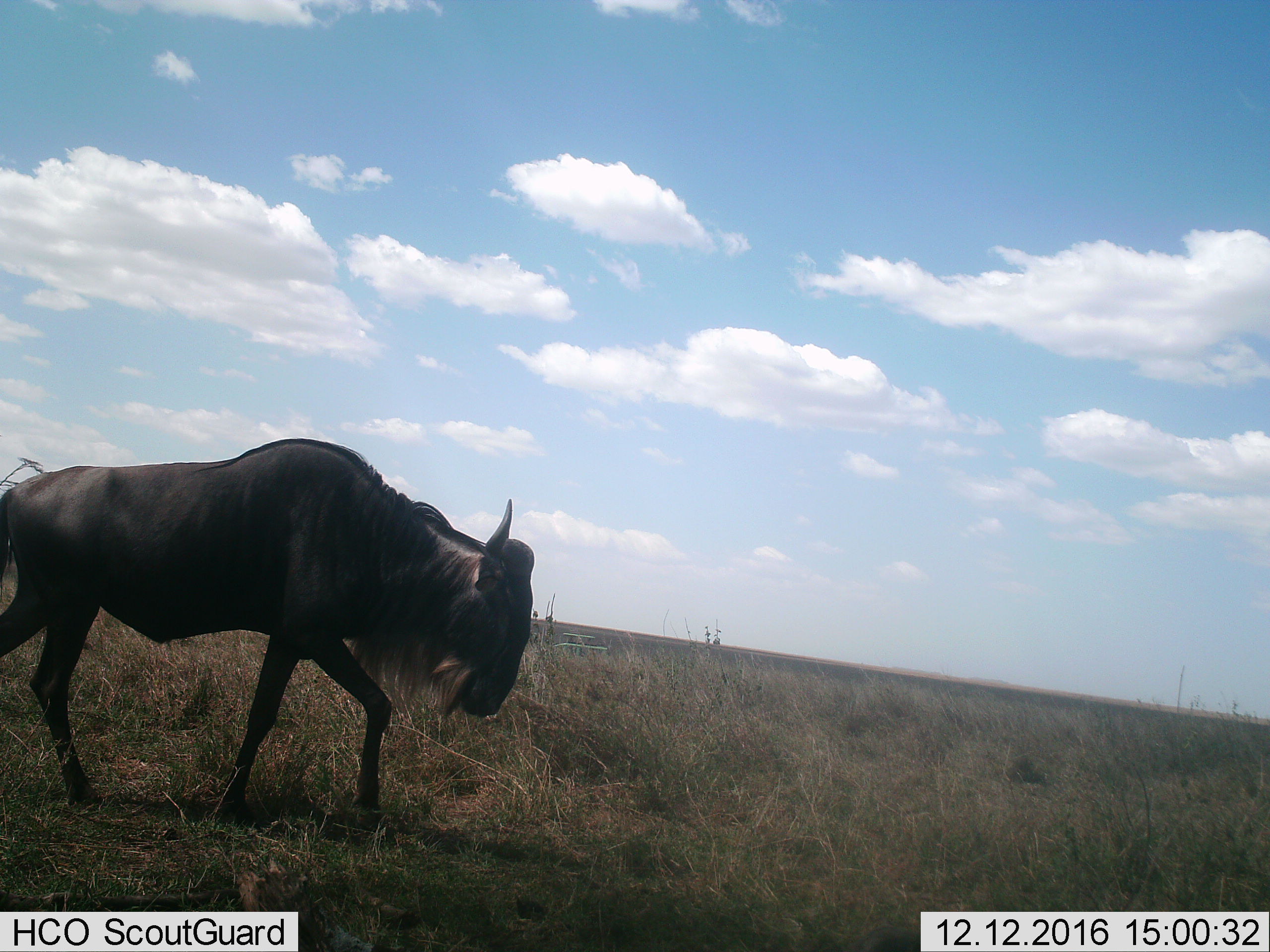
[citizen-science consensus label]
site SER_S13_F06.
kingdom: Animalia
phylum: Chordata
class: Mammalia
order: Artiodactyla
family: Bovidae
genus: Connochaetes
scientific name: Connochaetes taurinus taurinus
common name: blue wildebeest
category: wildebeestblue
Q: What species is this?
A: Wildebeestblue (blue wildebeest) (Connochaetes taurinus taurinus).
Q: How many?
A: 1.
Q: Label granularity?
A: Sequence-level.